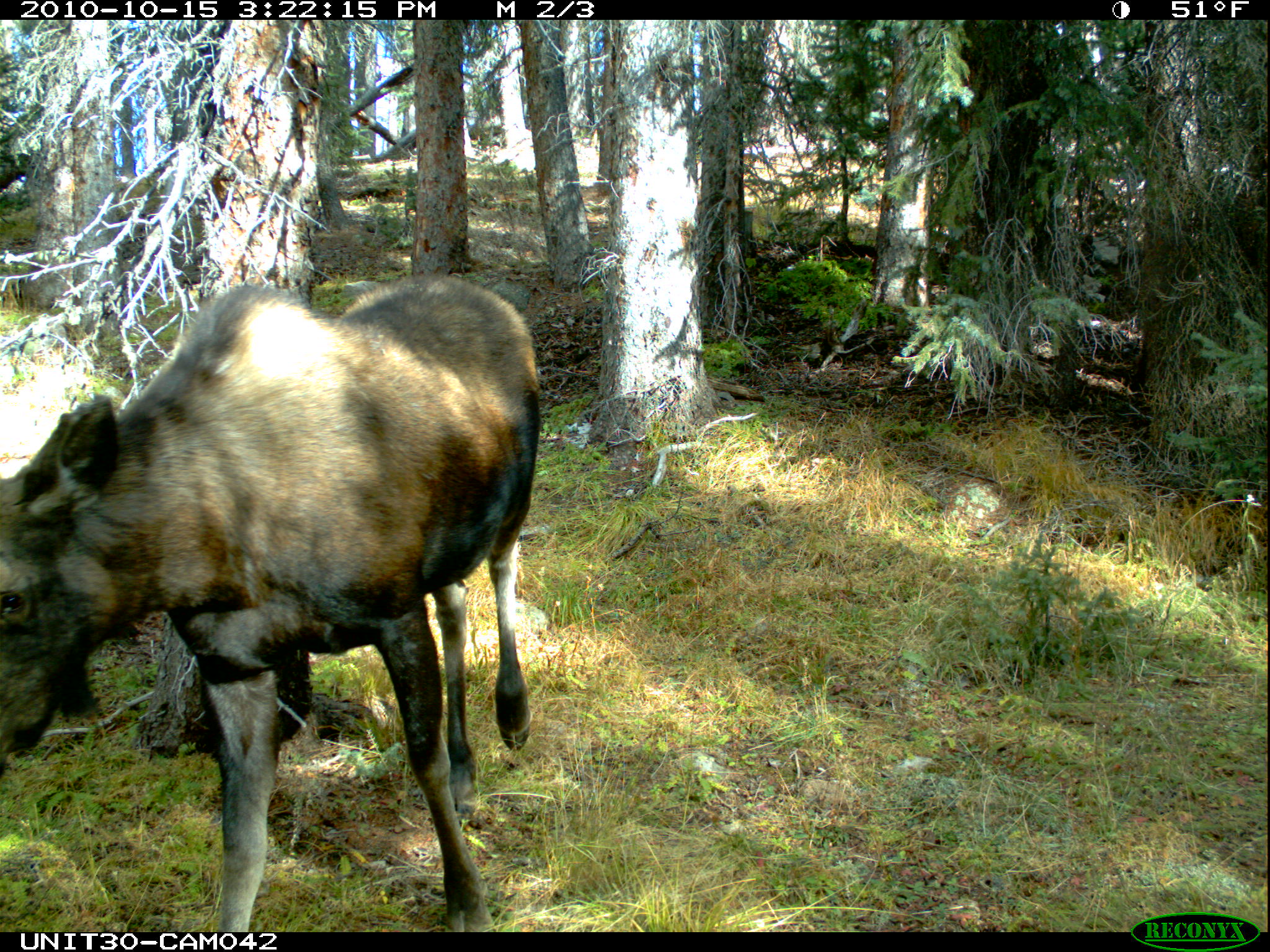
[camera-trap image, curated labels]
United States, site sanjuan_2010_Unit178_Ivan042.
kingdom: Animalia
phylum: Chordata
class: Mammalia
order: Artiodactyla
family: Cervidae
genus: Alces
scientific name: Alces alces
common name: moose